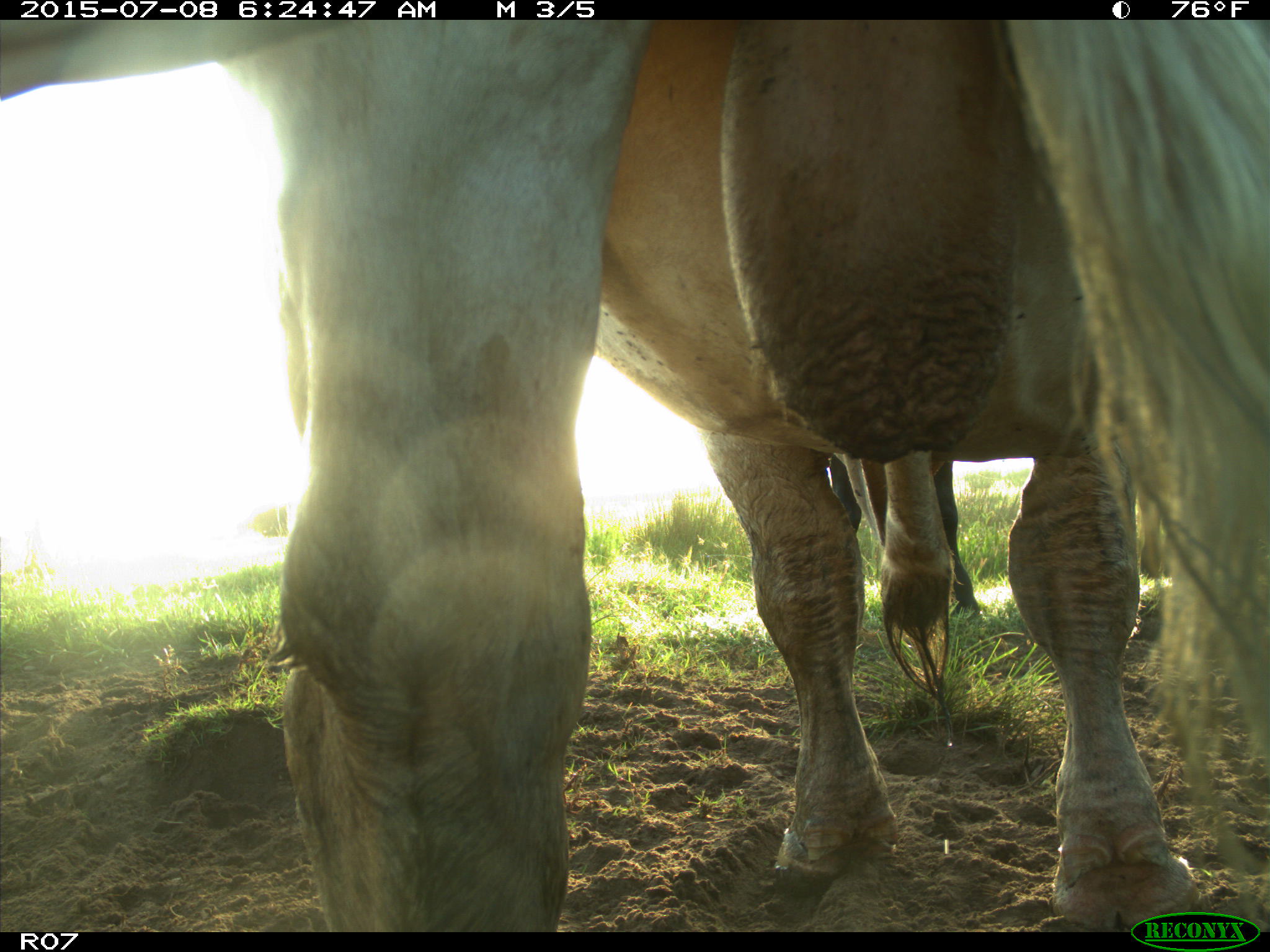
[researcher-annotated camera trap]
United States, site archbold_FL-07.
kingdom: Animalia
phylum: Chordata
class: Mammalia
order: Artiodactyla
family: Bovidae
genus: Bos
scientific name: Bos taurus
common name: domestic cow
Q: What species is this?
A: Bos taurus (domestic cow).